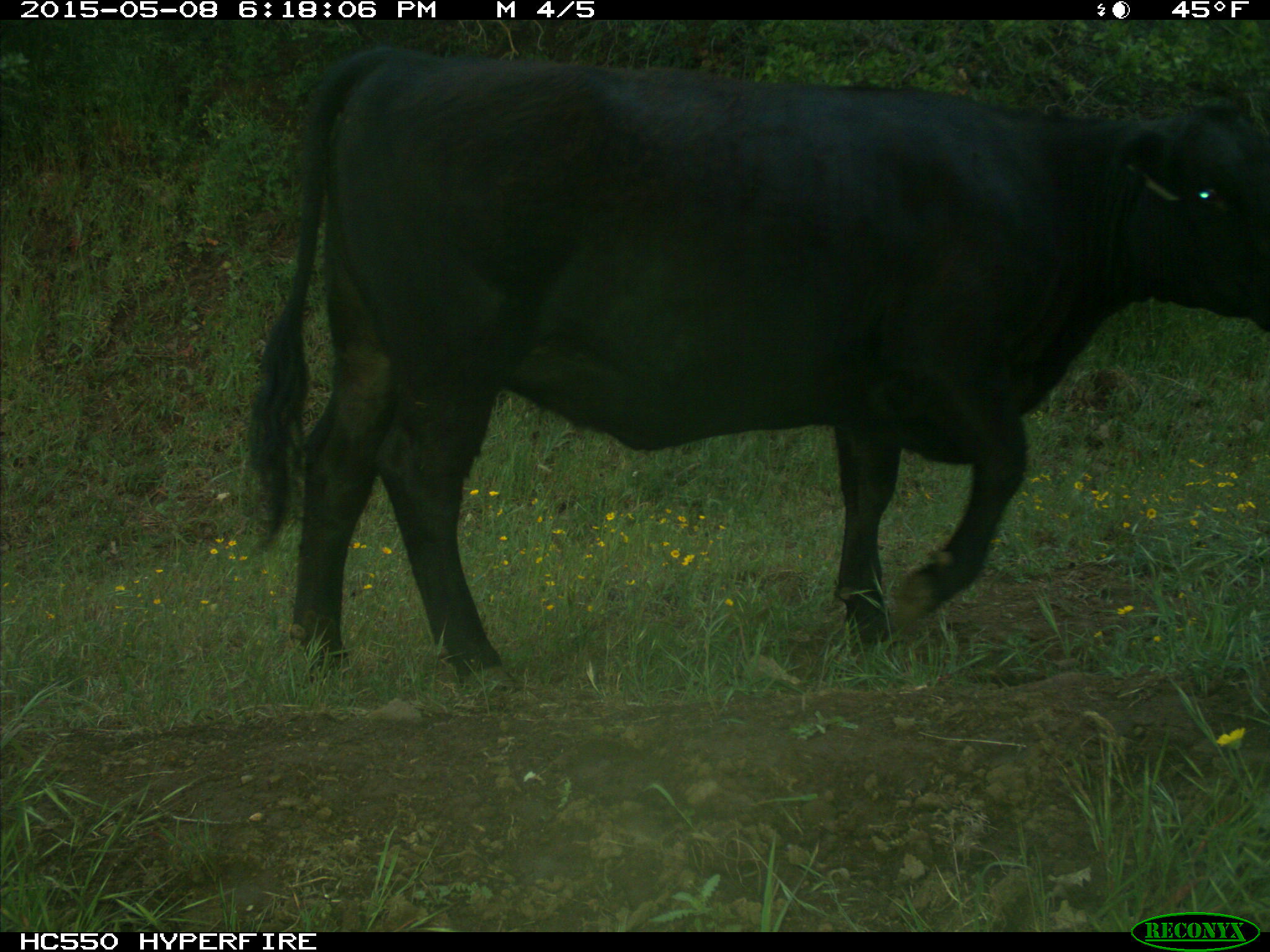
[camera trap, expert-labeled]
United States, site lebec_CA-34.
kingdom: Animalia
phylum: Chordata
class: Mammalia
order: Artiodactyla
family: Bovidae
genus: Bos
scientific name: Bos taurus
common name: domestic cow